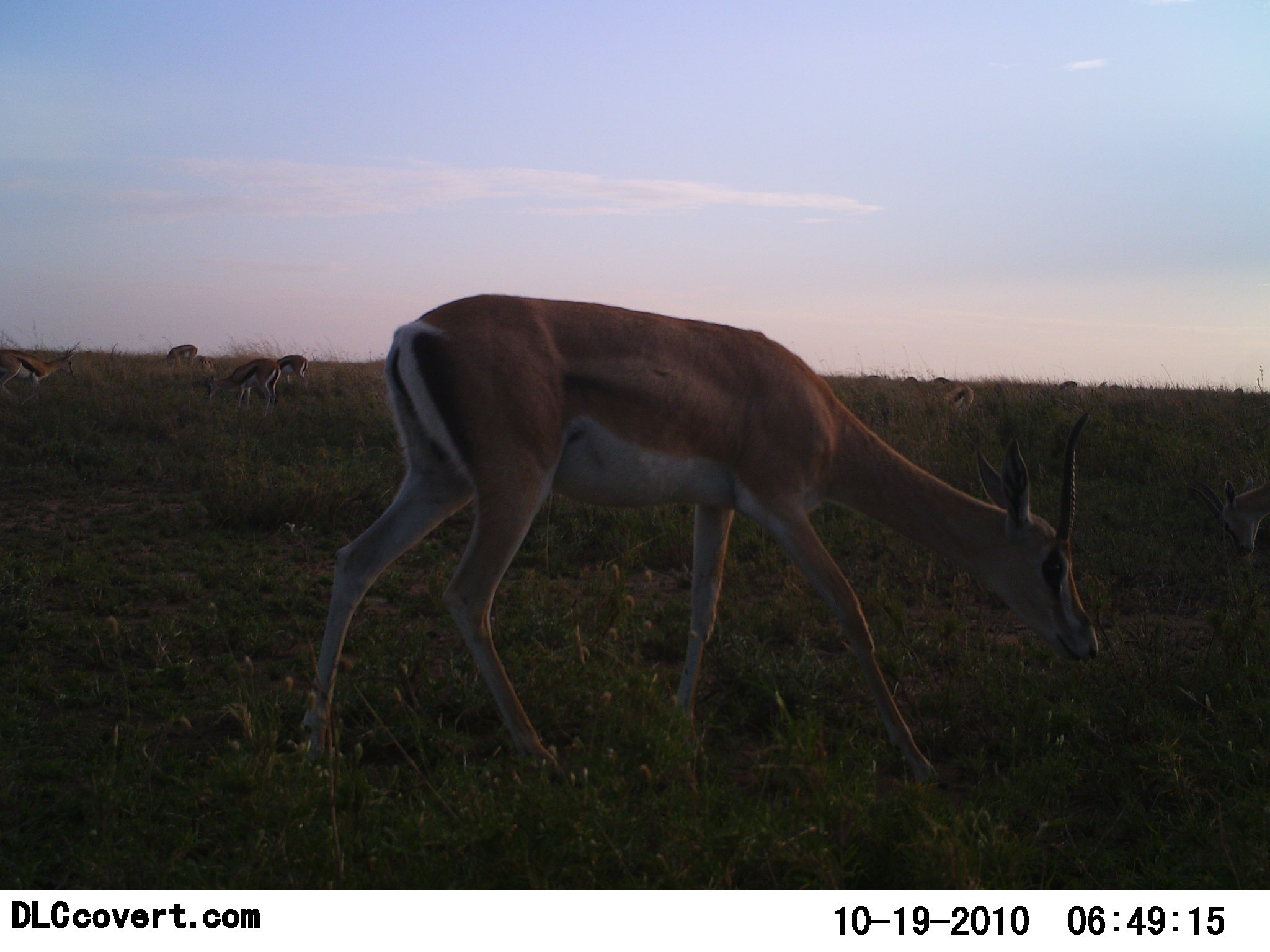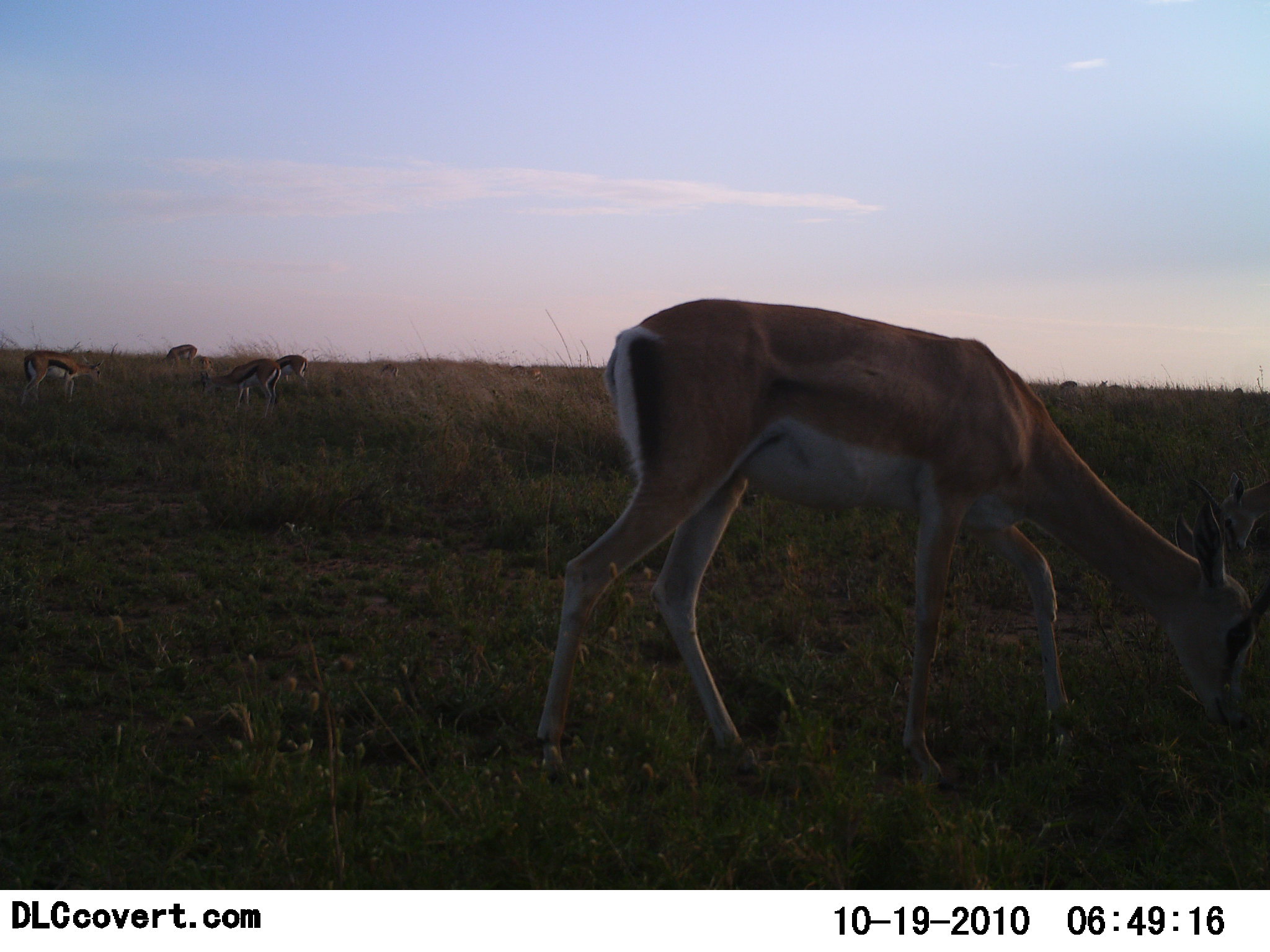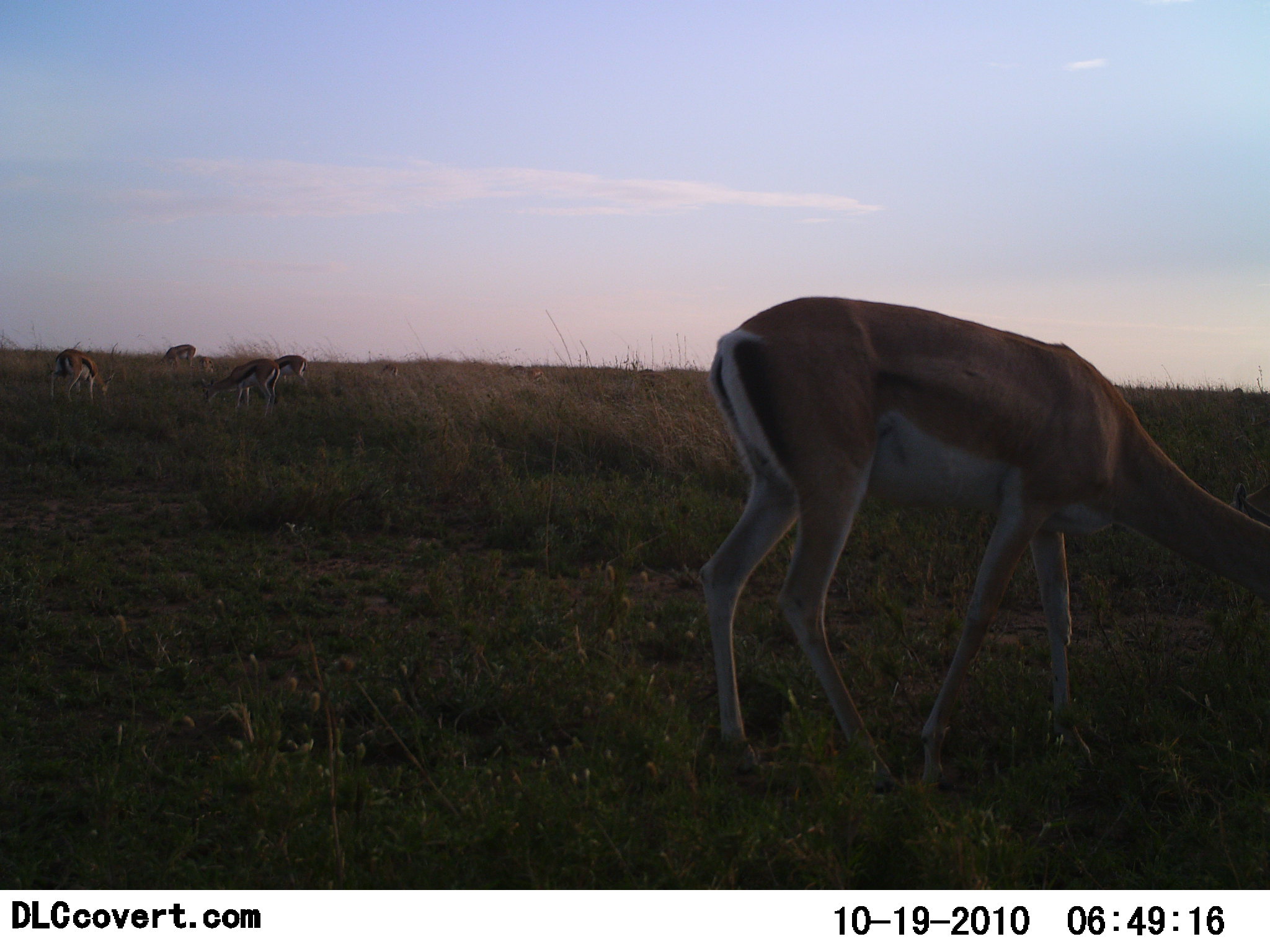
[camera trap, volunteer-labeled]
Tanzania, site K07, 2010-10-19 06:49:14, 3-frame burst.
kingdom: Animalia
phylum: Chordata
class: Mammalia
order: Artiodactyla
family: Bovidae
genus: Nanger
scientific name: Nanger granti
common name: grant's gazelle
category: gazellegrants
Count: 2.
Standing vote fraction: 33%.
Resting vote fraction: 0%.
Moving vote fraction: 28%.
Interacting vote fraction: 0%.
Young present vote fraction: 0%.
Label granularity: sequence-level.